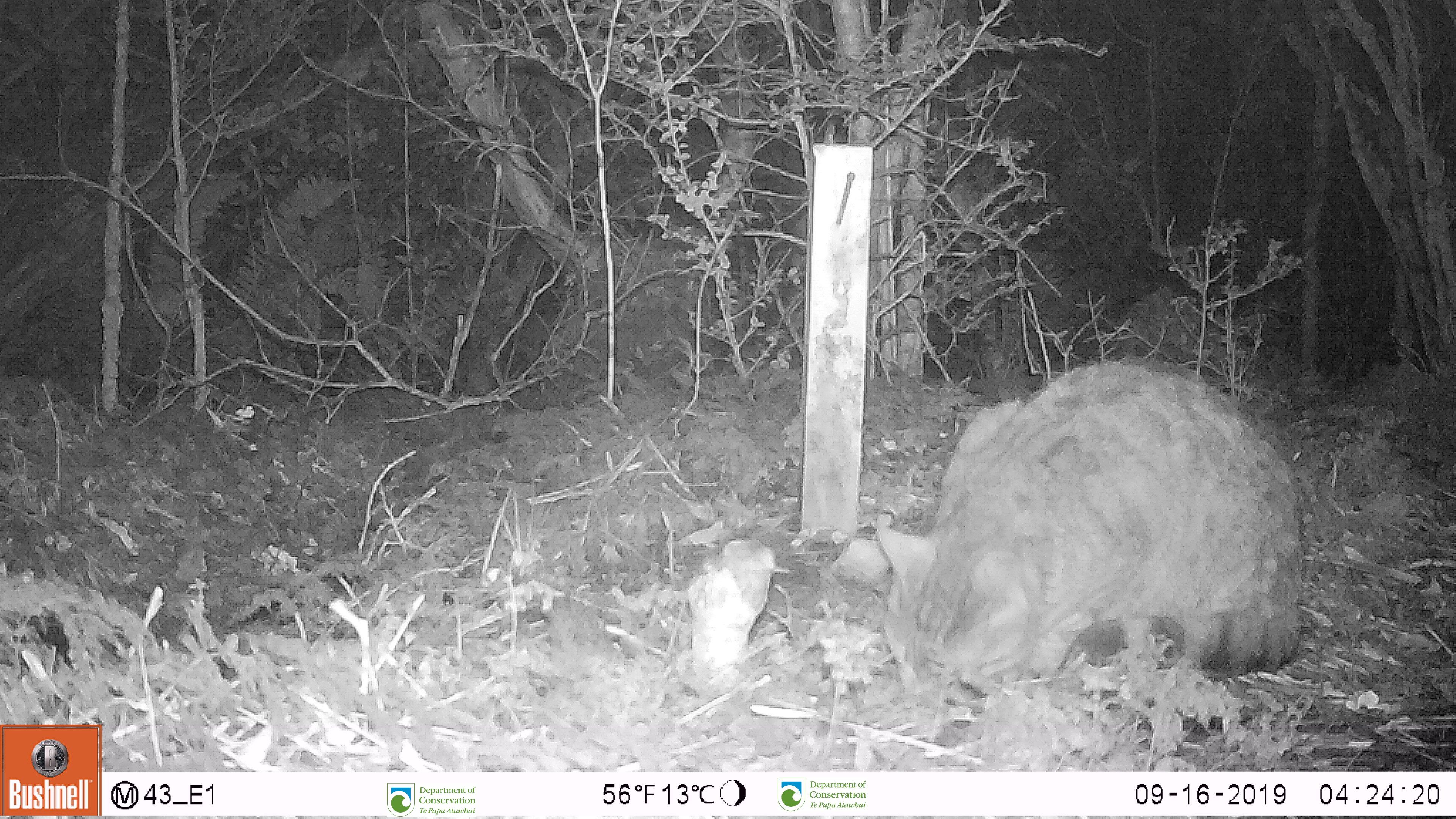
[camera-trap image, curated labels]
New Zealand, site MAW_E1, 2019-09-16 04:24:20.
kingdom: Animalia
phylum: Chordata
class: Mammalia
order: Carnivora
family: Felidae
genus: Felis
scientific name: Felis catus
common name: domestic cat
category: cat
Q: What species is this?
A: Cat (domestic cat) (Felis catus).